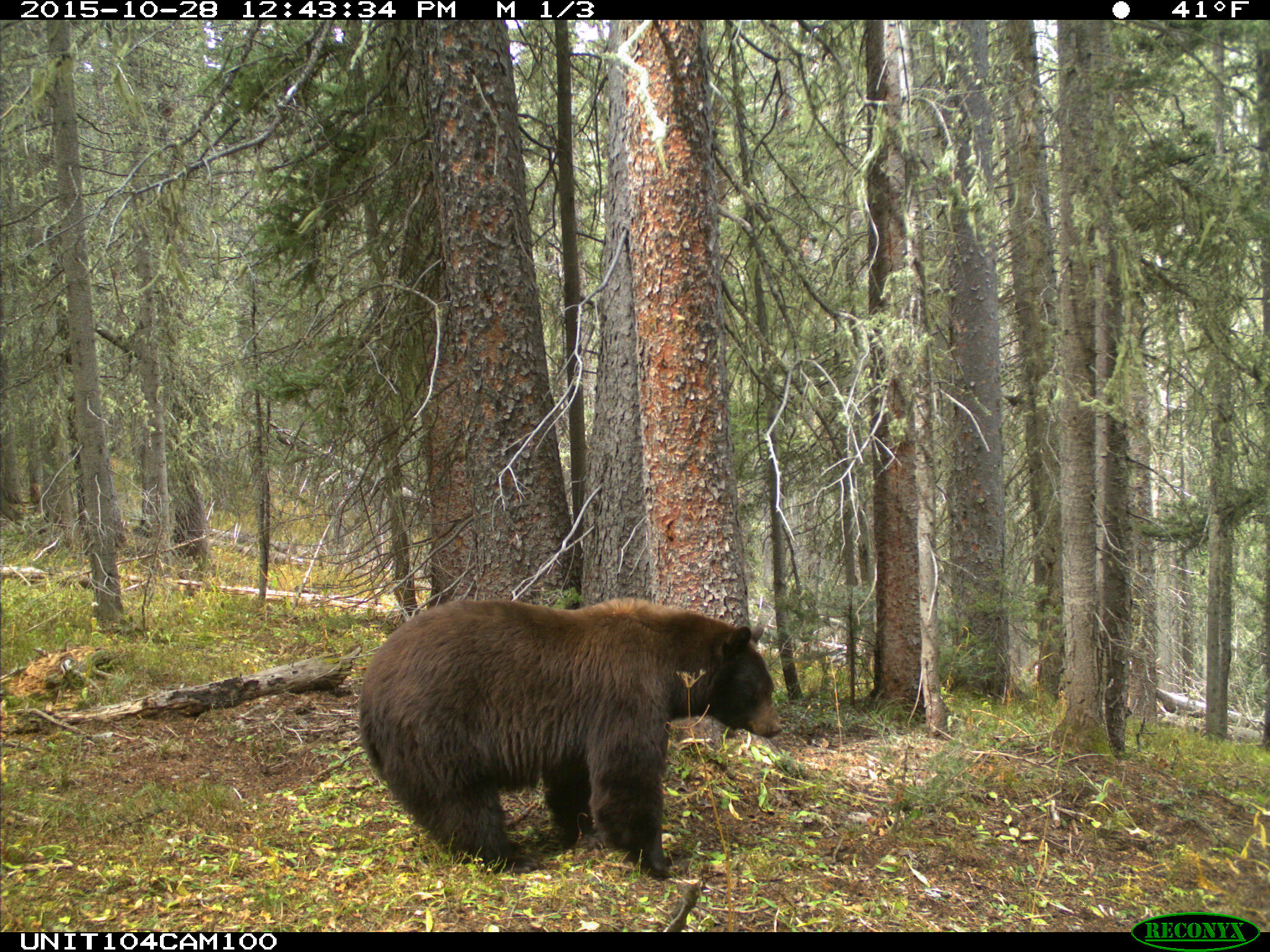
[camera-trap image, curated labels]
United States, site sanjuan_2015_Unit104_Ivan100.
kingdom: Animalia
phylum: Chordata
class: Mammalia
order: Carnivora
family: Ursidae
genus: Ursus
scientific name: Ursus americanus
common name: american black bear